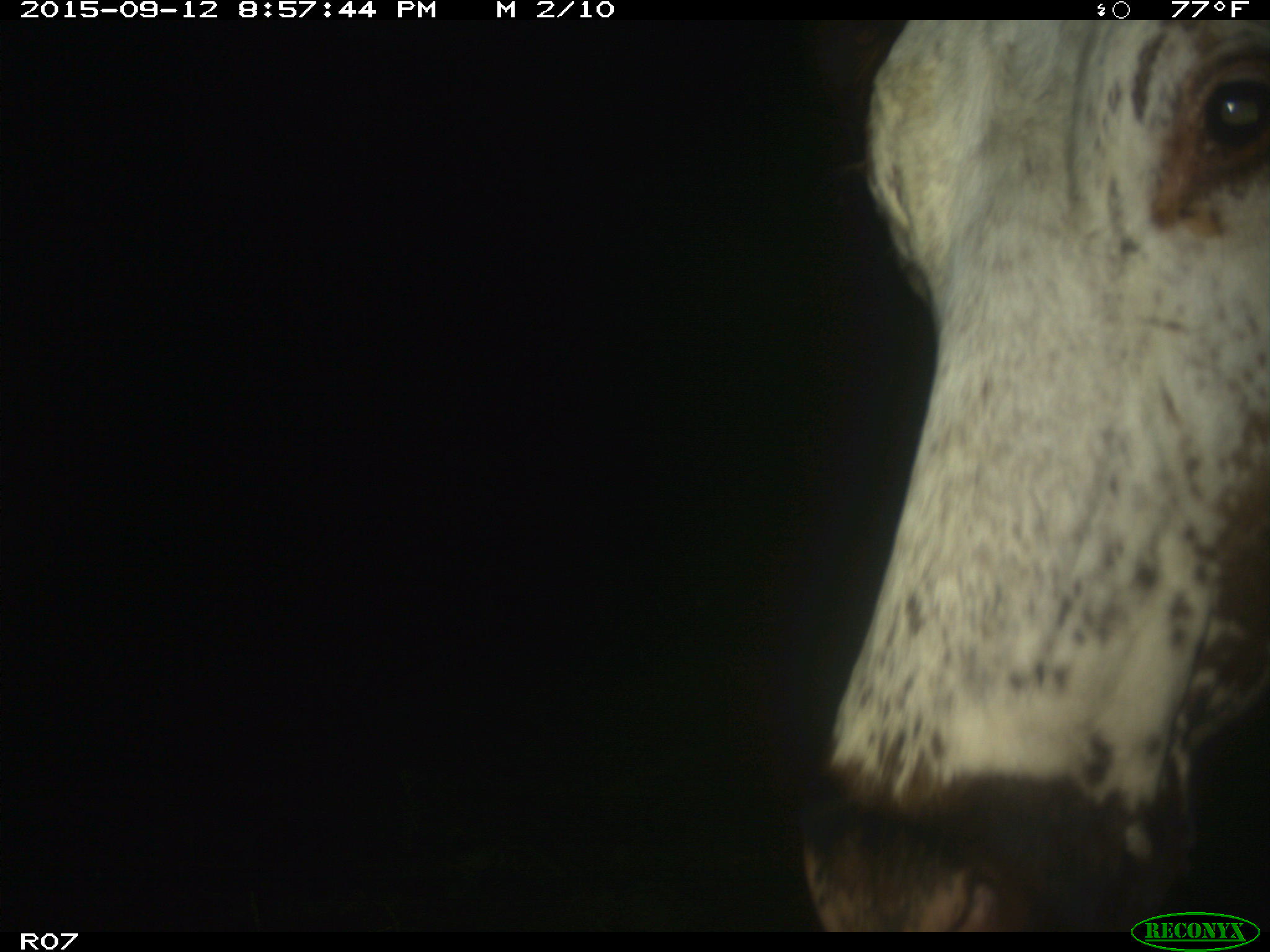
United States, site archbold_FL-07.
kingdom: Animalia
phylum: Chordata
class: Mammalia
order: Artiodactyla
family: Bovidae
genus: Bos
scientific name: Bos taurus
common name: domestic cow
Bos taurus (domestic cow).